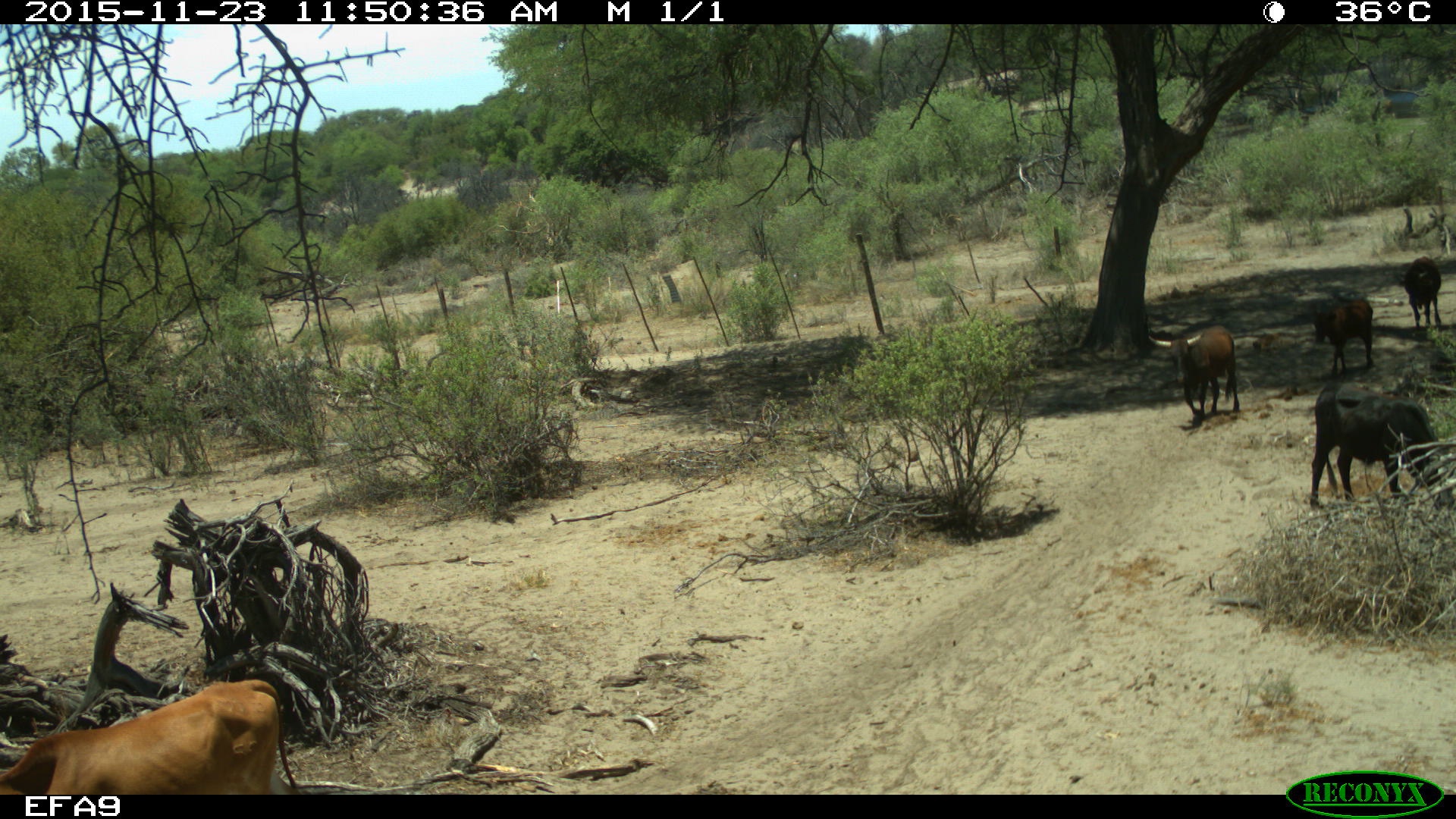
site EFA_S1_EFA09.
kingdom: Animalia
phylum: Chordata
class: Mammalia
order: Artiodactyla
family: Bovidae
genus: Bos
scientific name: Bos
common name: cattle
Cattle (Bos), count 5. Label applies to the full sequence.